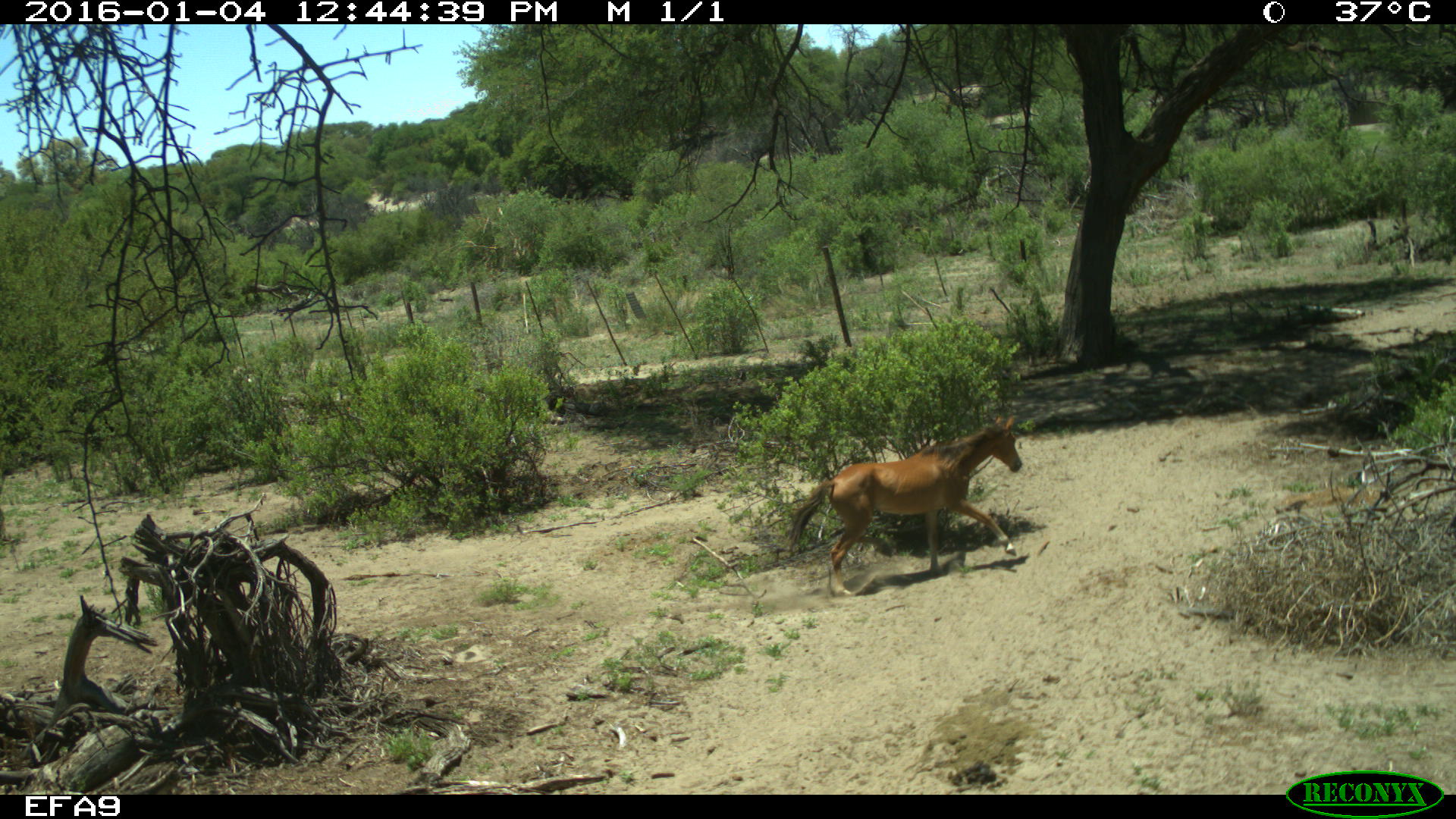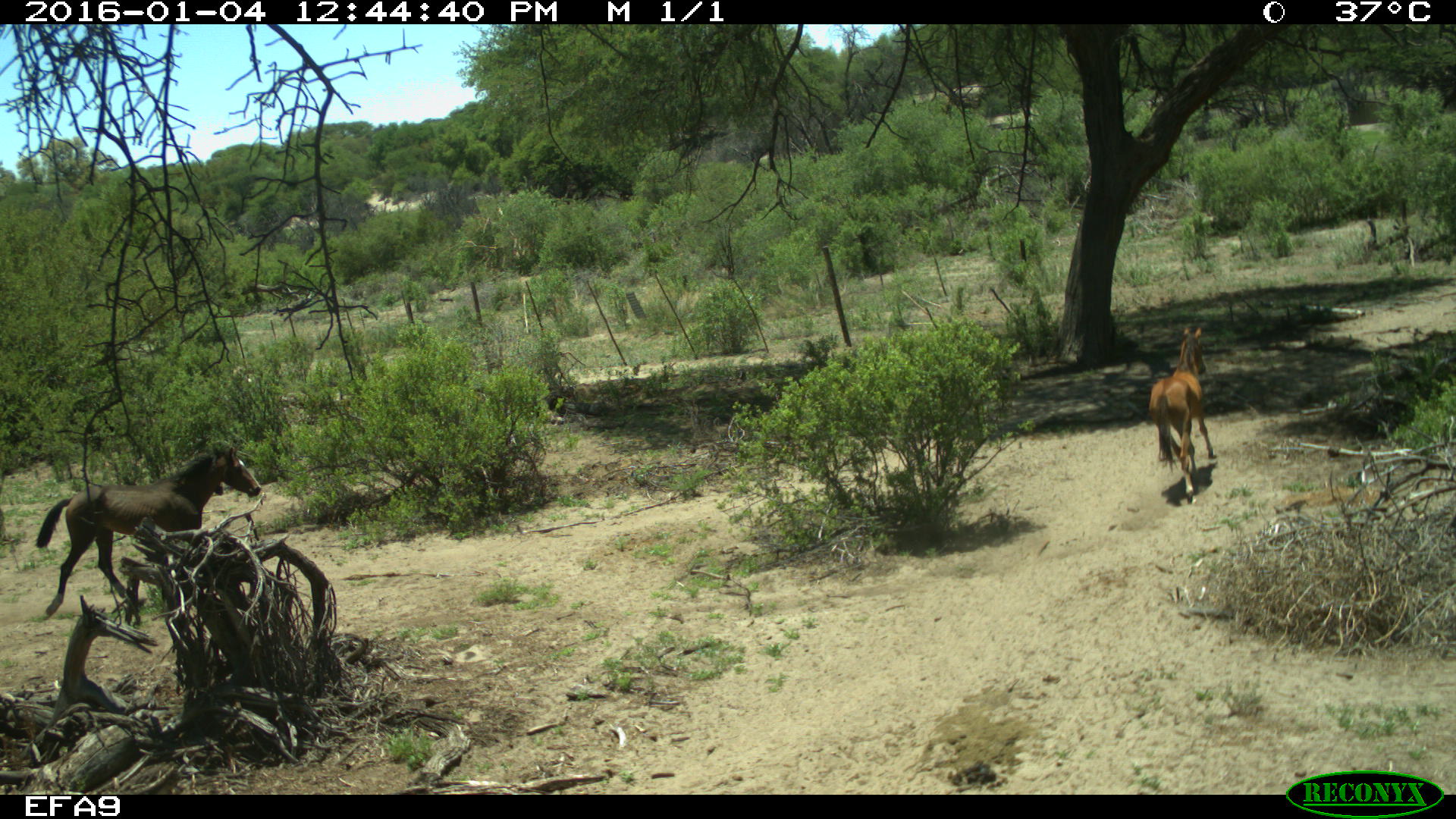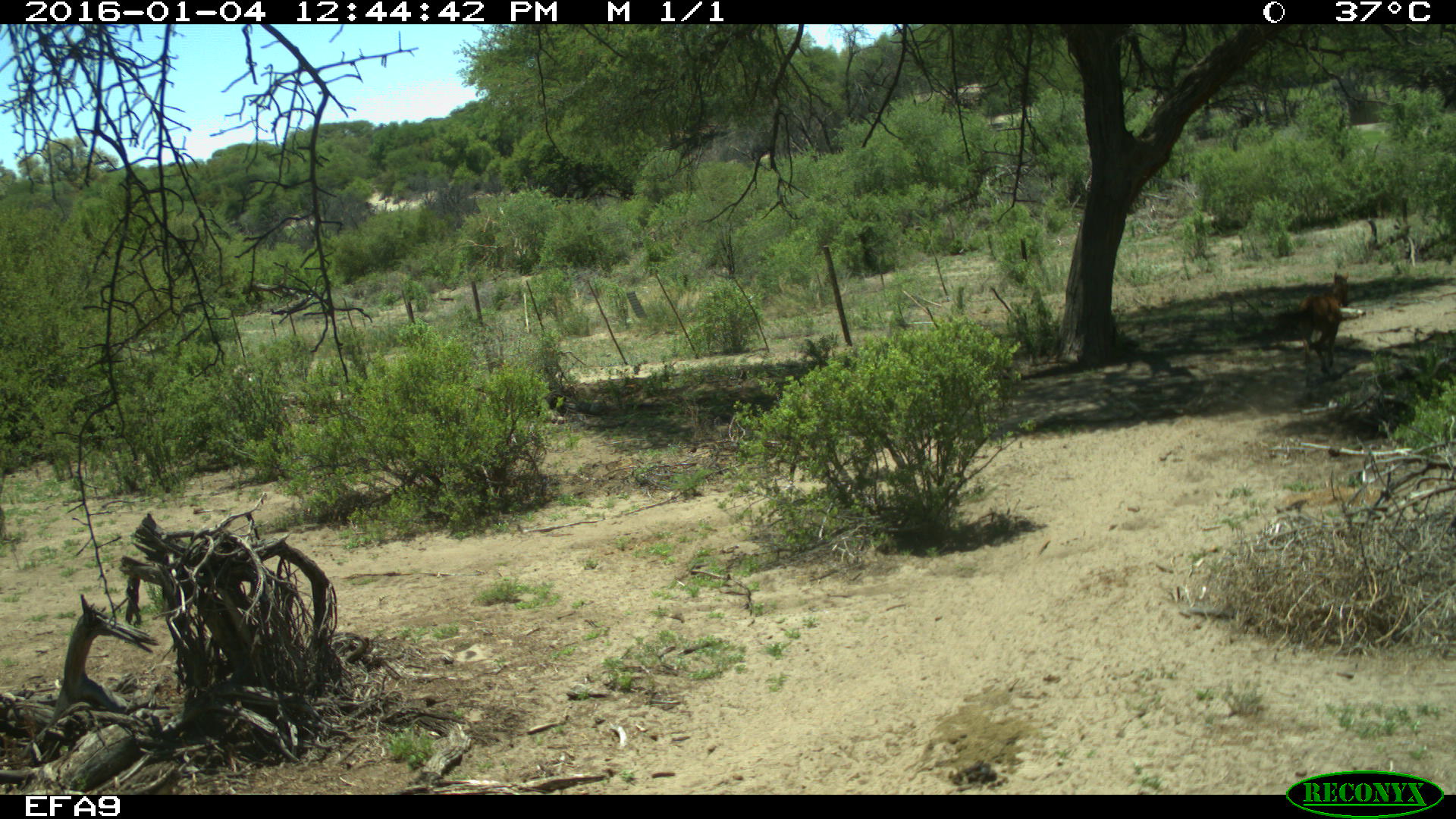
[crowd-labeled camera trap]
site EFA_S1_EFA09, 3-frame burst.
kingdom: Animalia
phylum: Chordata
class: Mammalia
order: Perissodactyla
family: Equidae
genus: Equus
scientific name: Equus caballus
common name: domestic horse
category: horsedomestic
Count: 2.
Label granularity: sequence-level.